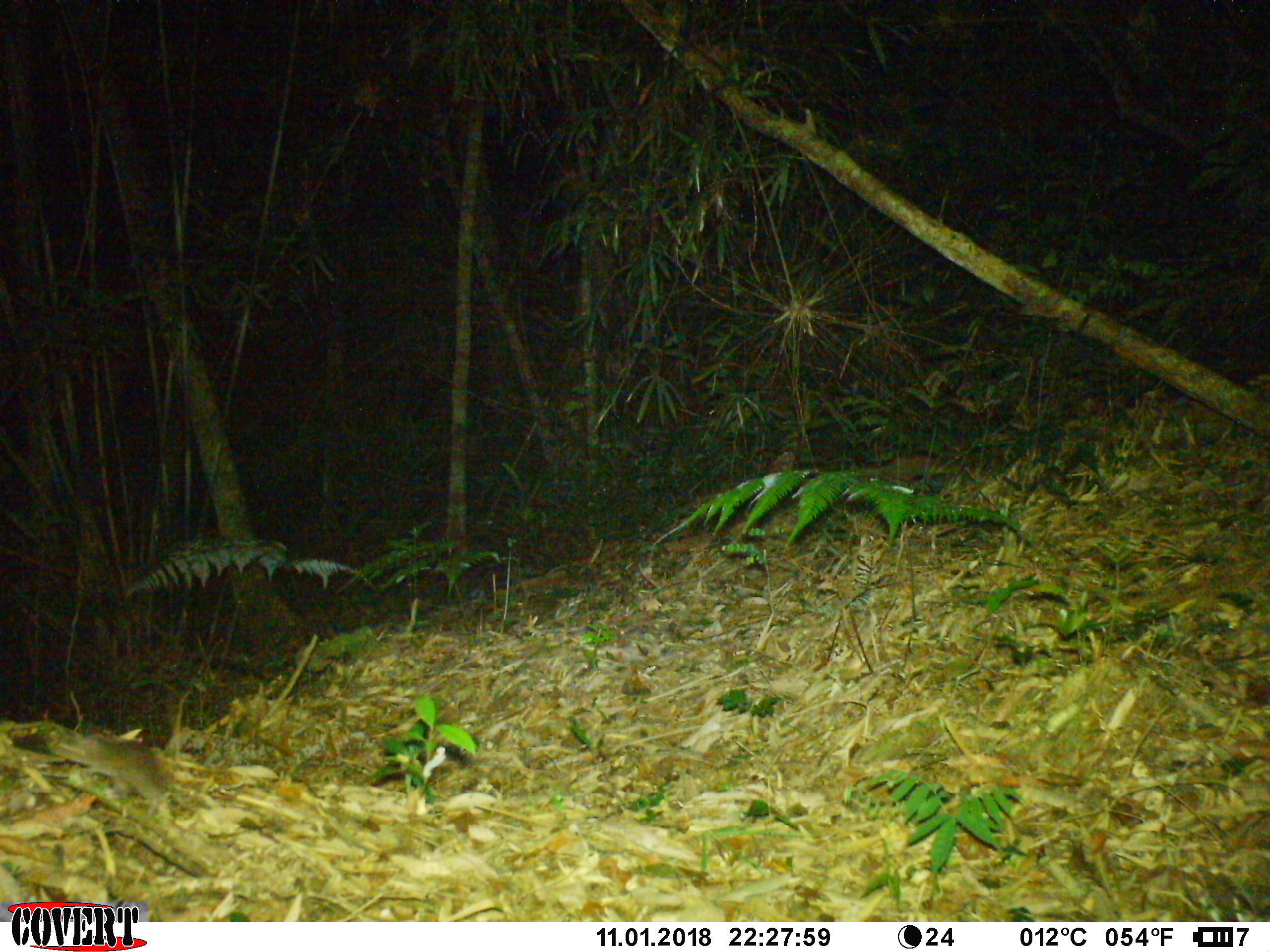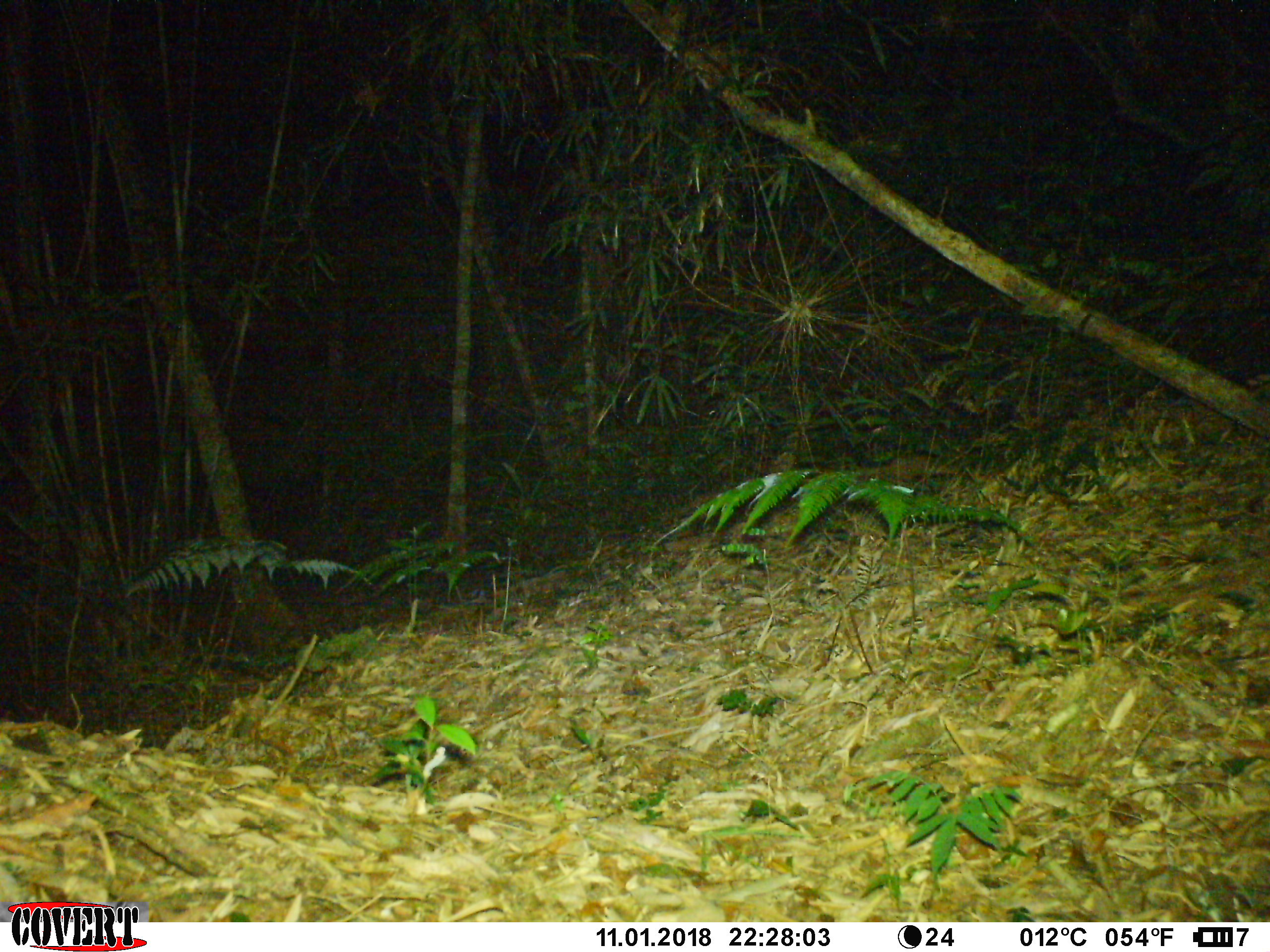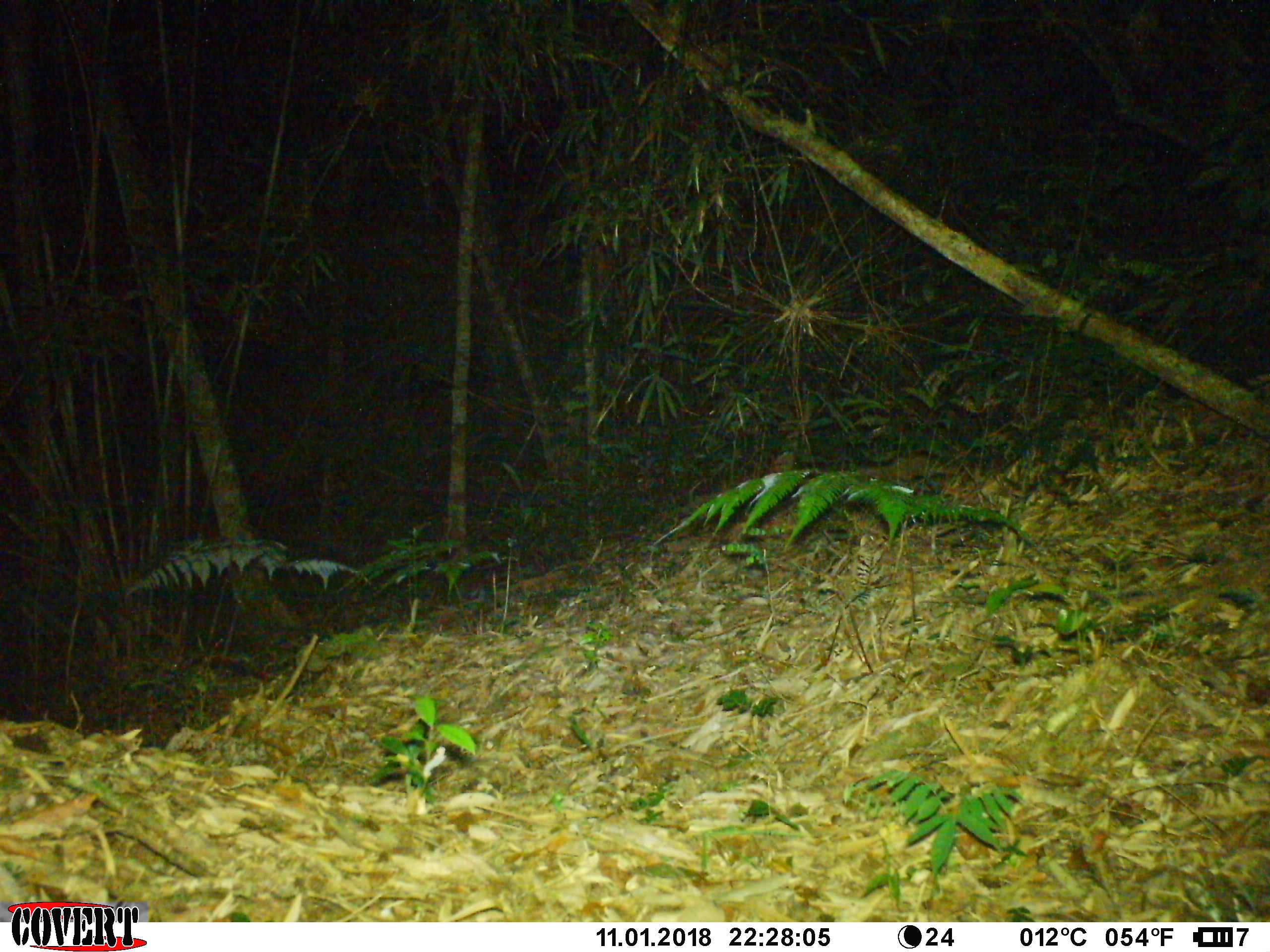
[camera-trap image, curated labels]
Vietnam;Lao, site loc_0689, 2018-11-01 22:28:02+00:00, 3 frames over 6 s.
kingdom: Animalia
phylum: Chordata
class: Mammalia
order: Rodentia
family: Muridae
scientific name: Muridae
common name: old-world mice and rats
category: unidentified murid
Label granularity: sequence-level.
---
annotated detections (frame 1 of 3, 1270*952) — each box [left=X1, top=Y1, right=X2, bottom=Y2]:
unidentified murid: [left=48, top=734, right=165, bottom=816]